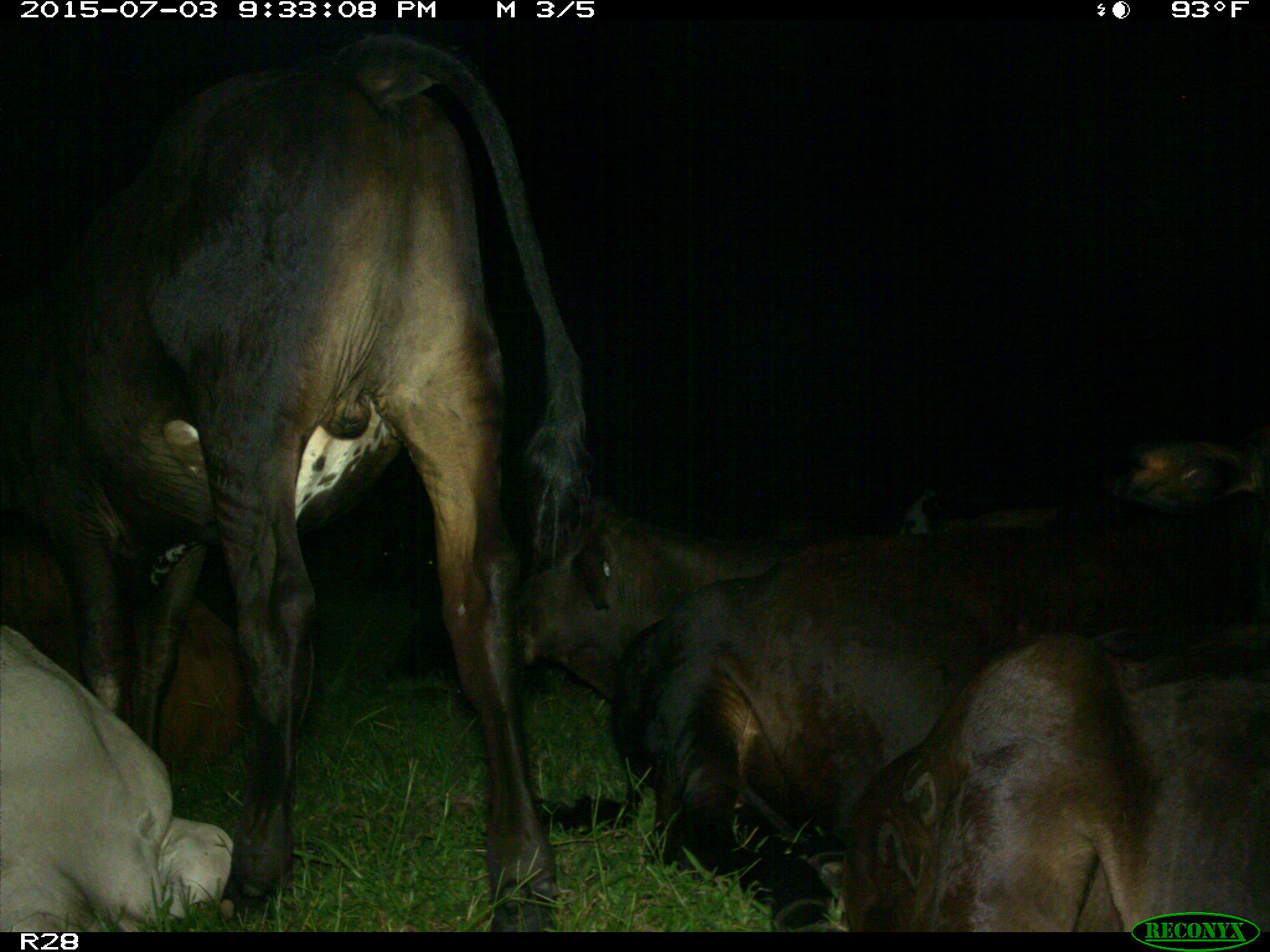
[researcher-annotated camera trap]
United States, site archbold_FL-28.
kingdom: Animalia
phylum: Chordata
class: Mammalia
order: Artiodactyla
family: Bovidae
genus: Bos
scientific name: Bos taurus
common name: domestic cow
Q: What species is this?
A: Bos taurus (domestic cow).